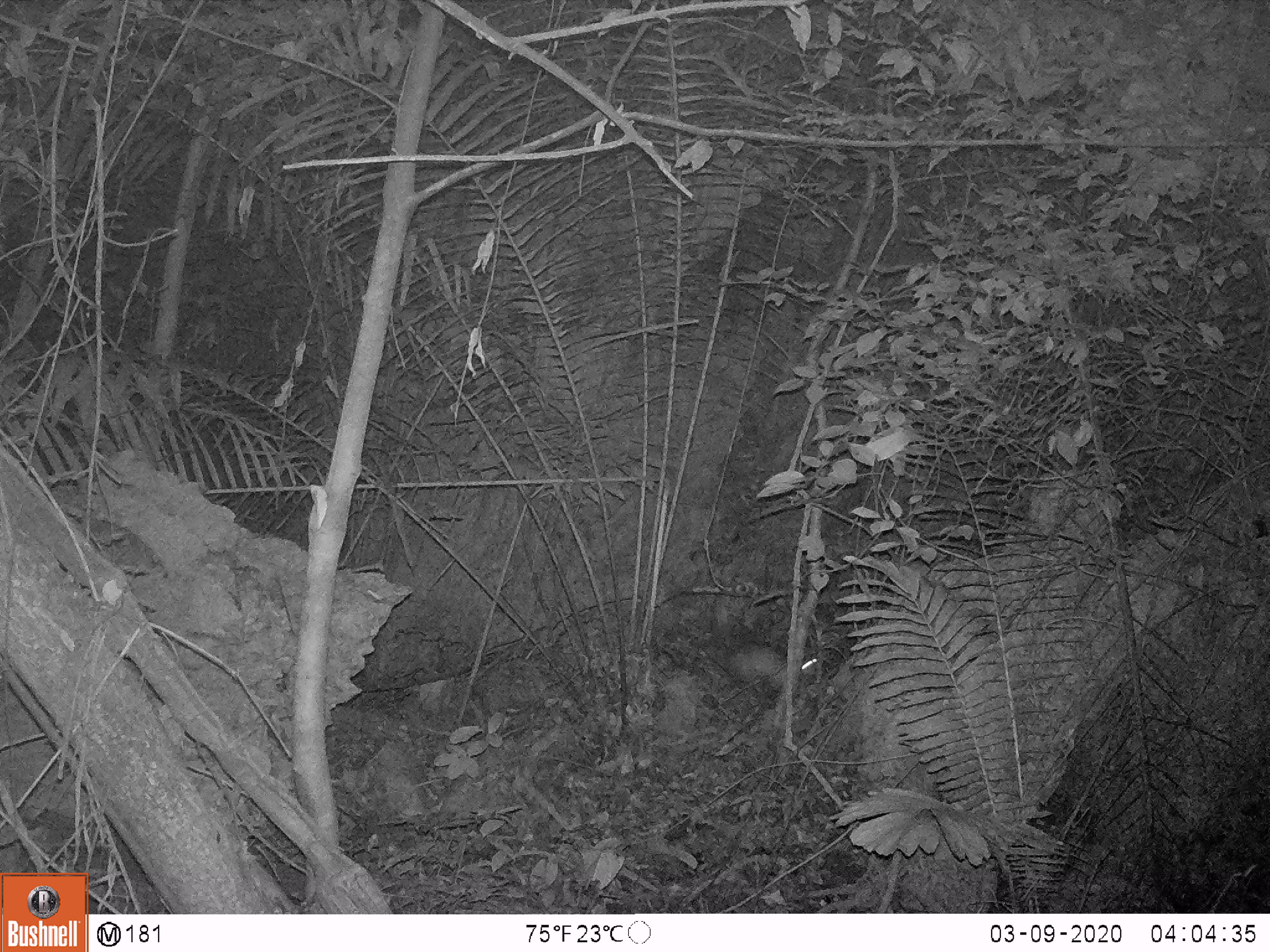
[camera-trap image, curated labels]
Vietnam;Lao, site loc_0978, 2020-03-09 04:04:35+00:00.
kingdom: Animalia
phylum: Chordata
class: Mammalia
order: Rodentia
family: Hystricidae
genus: Atherurus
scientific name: Atherurus macrourus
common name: asiatic brush-tailed porcupine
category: asiatic brush tailed porcupine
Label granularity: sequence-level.